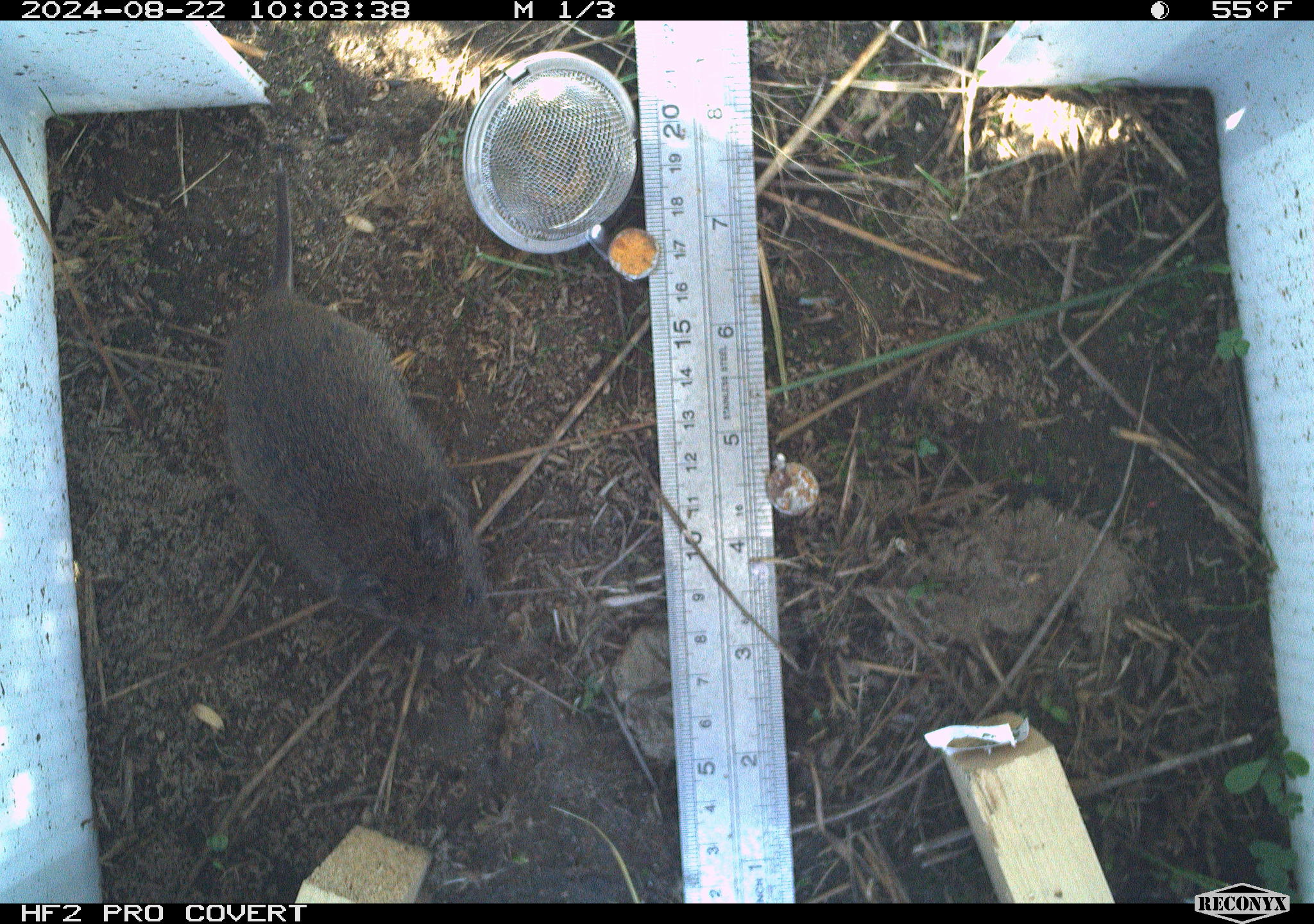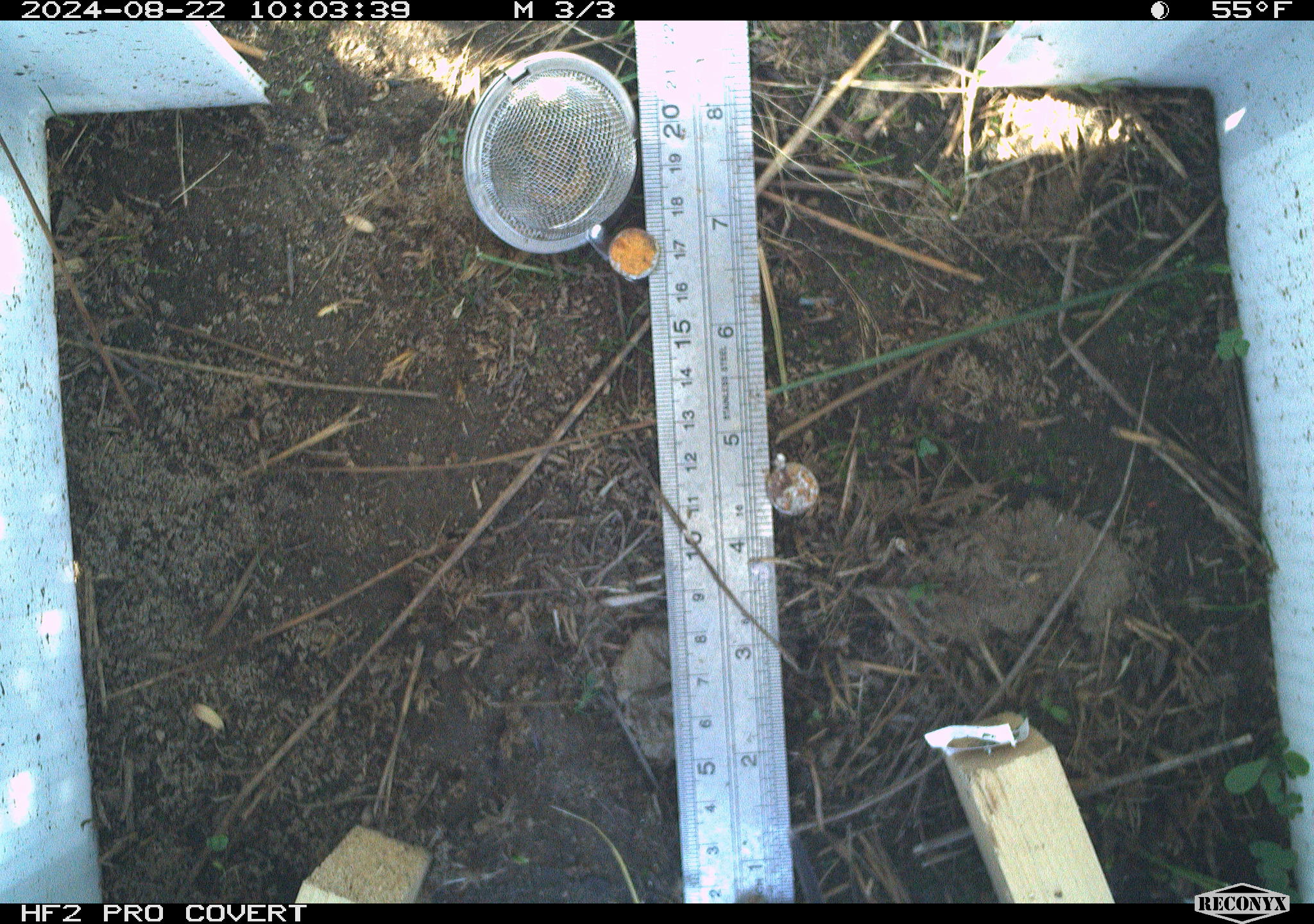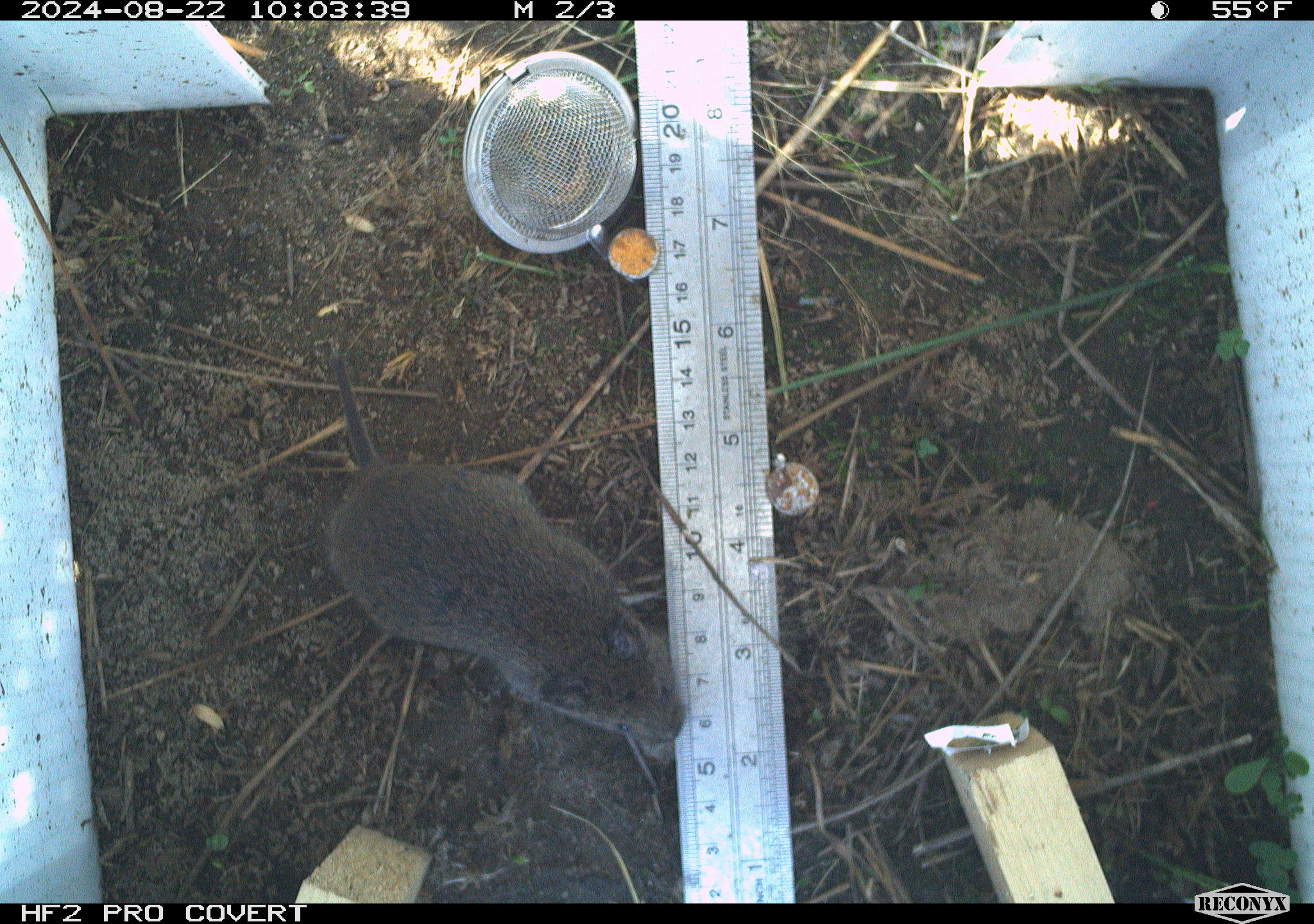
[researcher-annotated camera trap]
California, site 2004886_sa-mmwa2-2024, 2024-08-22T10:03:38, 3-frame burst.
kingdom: Animalia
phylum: Chordata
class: Mammalia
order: Rodentia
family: Cricetidae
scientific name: Arvicolinae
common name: voles, lemmings, and muskrats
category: arvicolinae subfamily